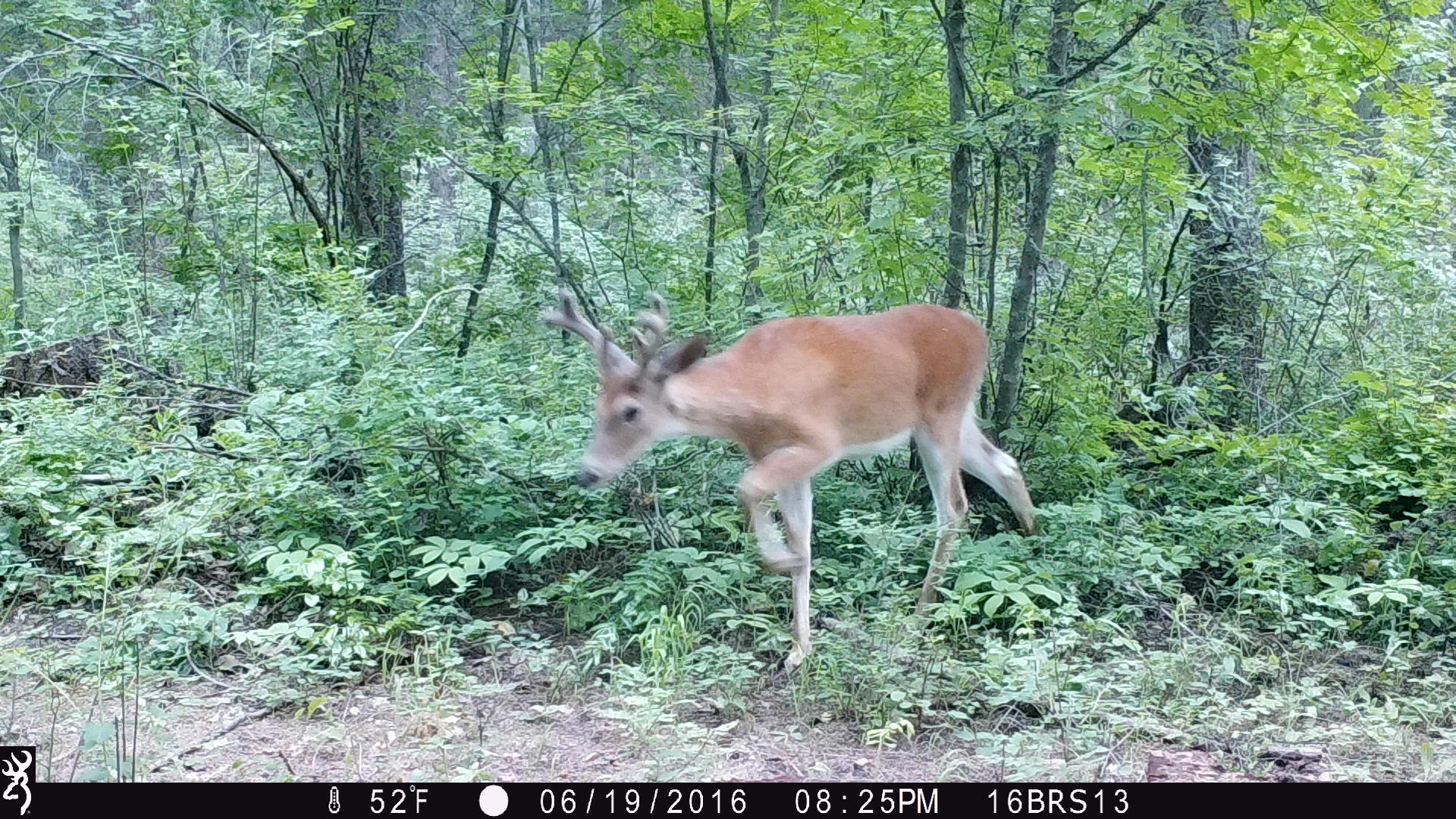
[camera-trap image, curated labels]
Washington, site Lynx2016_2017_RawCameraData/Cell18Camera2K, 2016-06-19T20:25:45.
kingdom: Animalia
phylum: Chordata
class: Mammalia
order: Artiodactyla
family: Cervidae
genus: Odocoileus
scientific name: Odocoileus virginianus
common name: white-tailed deer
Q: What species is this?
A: Odocoileus virginianus (white-tailed deer).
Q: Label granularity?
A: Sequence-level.